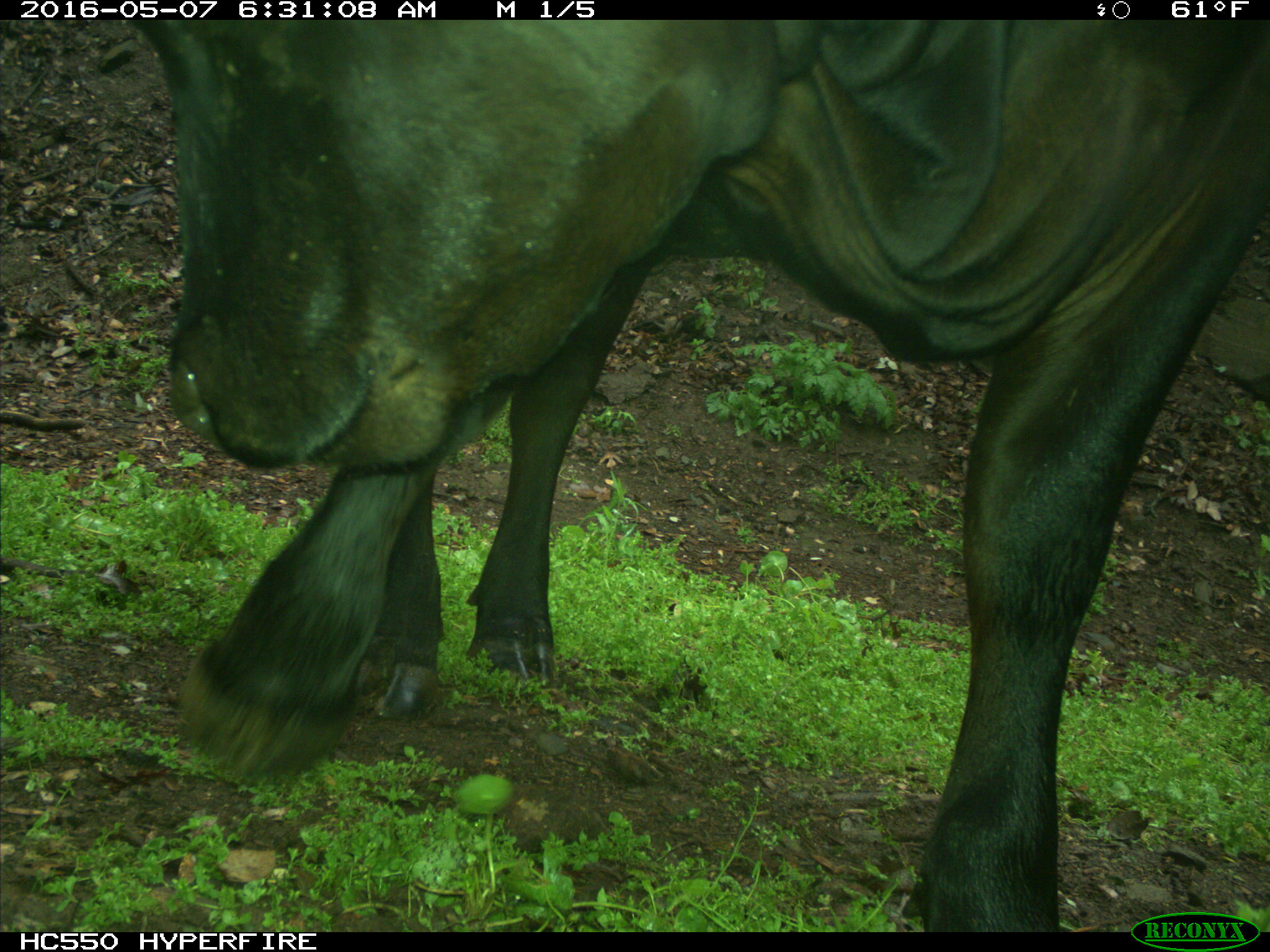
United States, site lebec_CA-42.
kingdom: Animalia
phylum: Chordata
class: Mammalia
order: Artiodactyla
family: Bovidae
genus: Bos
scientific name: Bos taurus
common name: domestic cow